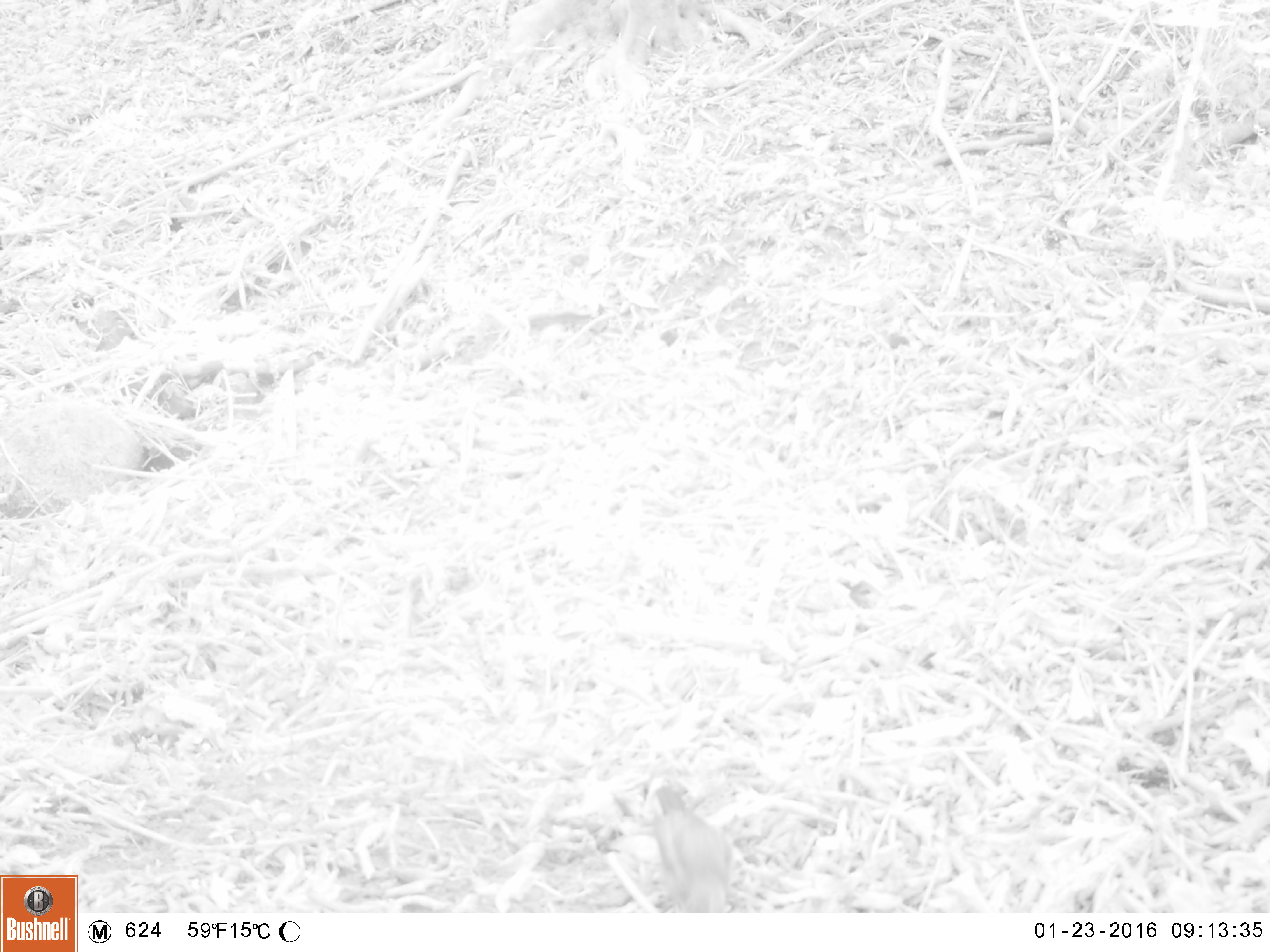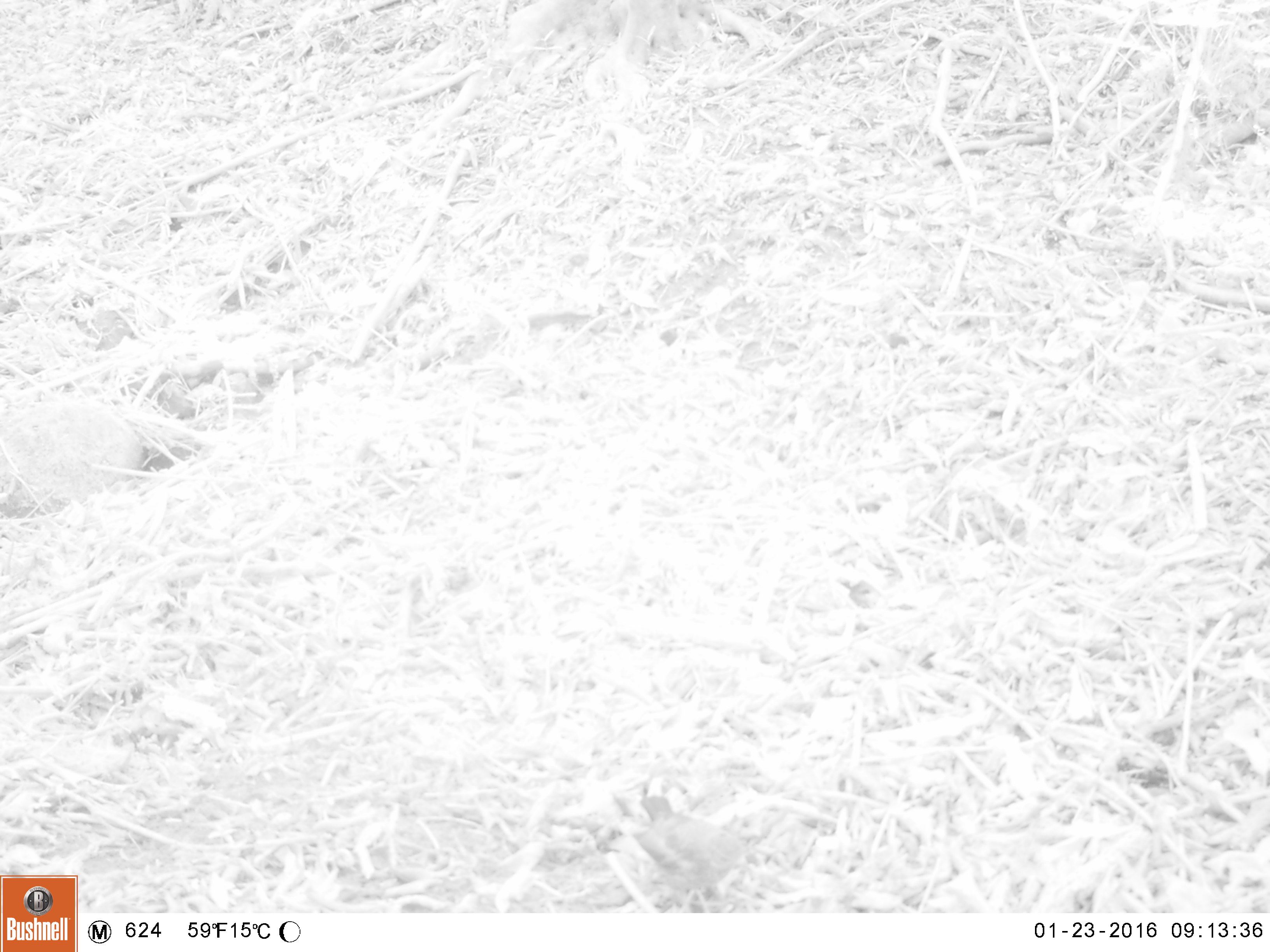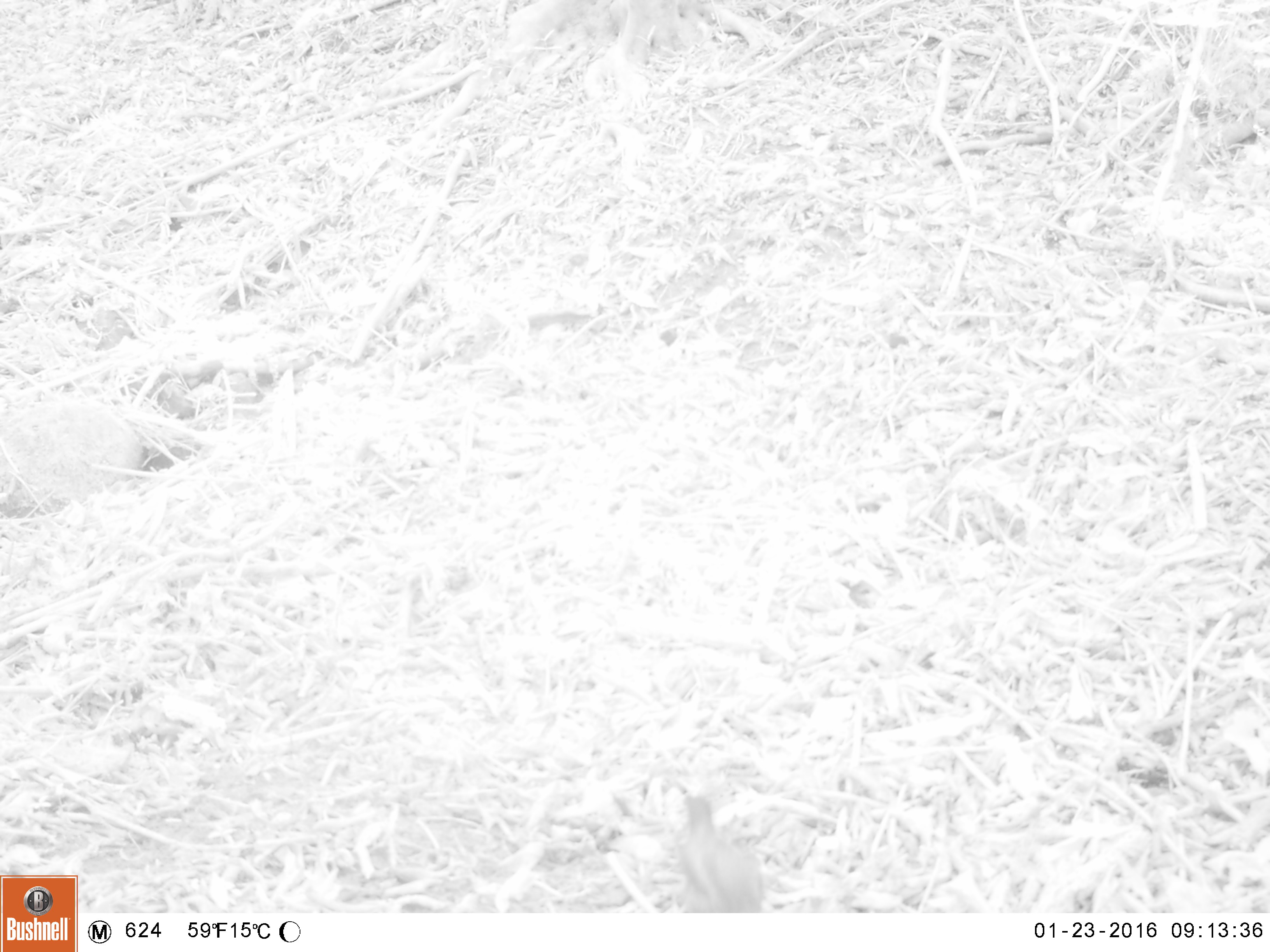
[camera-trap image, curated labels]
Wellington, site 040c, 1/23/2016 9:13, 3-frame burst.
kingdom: Animalia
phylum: Chordata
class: Aves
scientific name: Aves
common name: bird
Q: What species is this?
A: Bird (Aves).